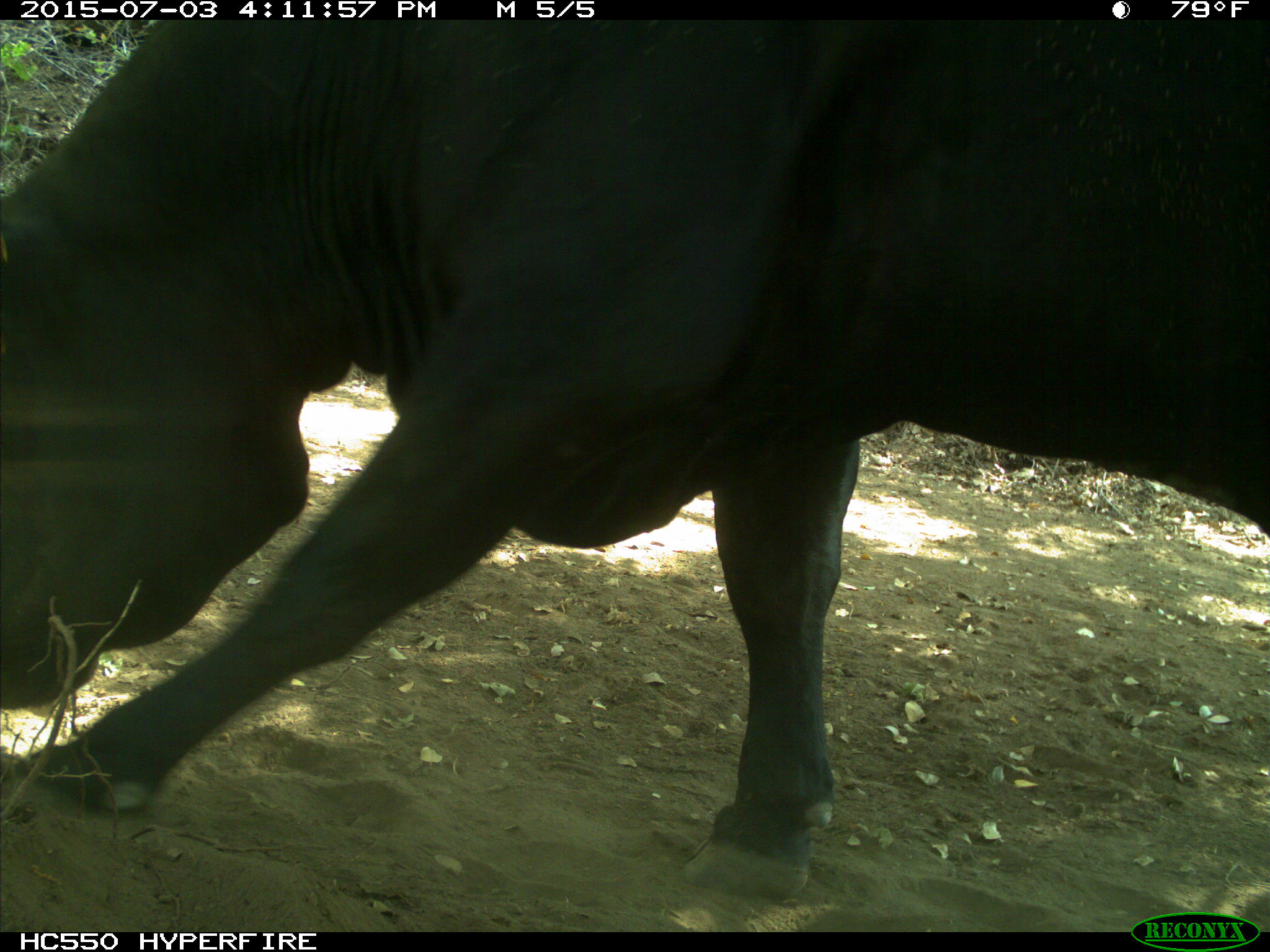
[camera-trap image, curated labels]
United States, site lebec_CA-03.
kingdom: Animalia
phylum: Chordata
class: Mammalia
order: Artiodactyla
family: Bovidae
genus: Bos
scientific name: Bos taurus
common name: domestic cow